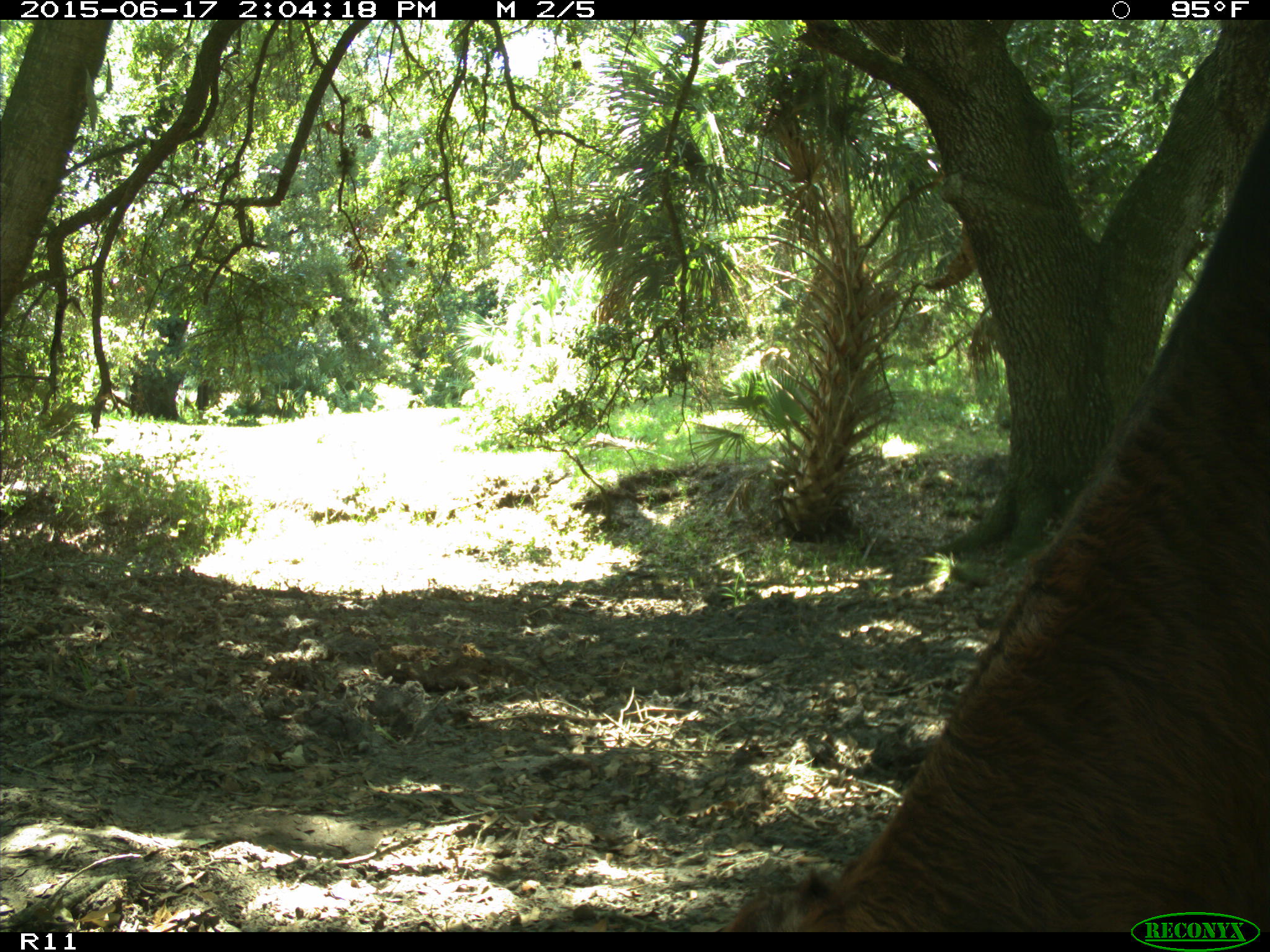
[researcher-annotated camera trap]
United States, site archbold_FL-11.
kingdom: Animalia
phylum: Chordata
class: Mammalia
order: Artiodactyla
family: Bovidae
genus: Bos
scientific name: Bos taurus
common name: domestic cow